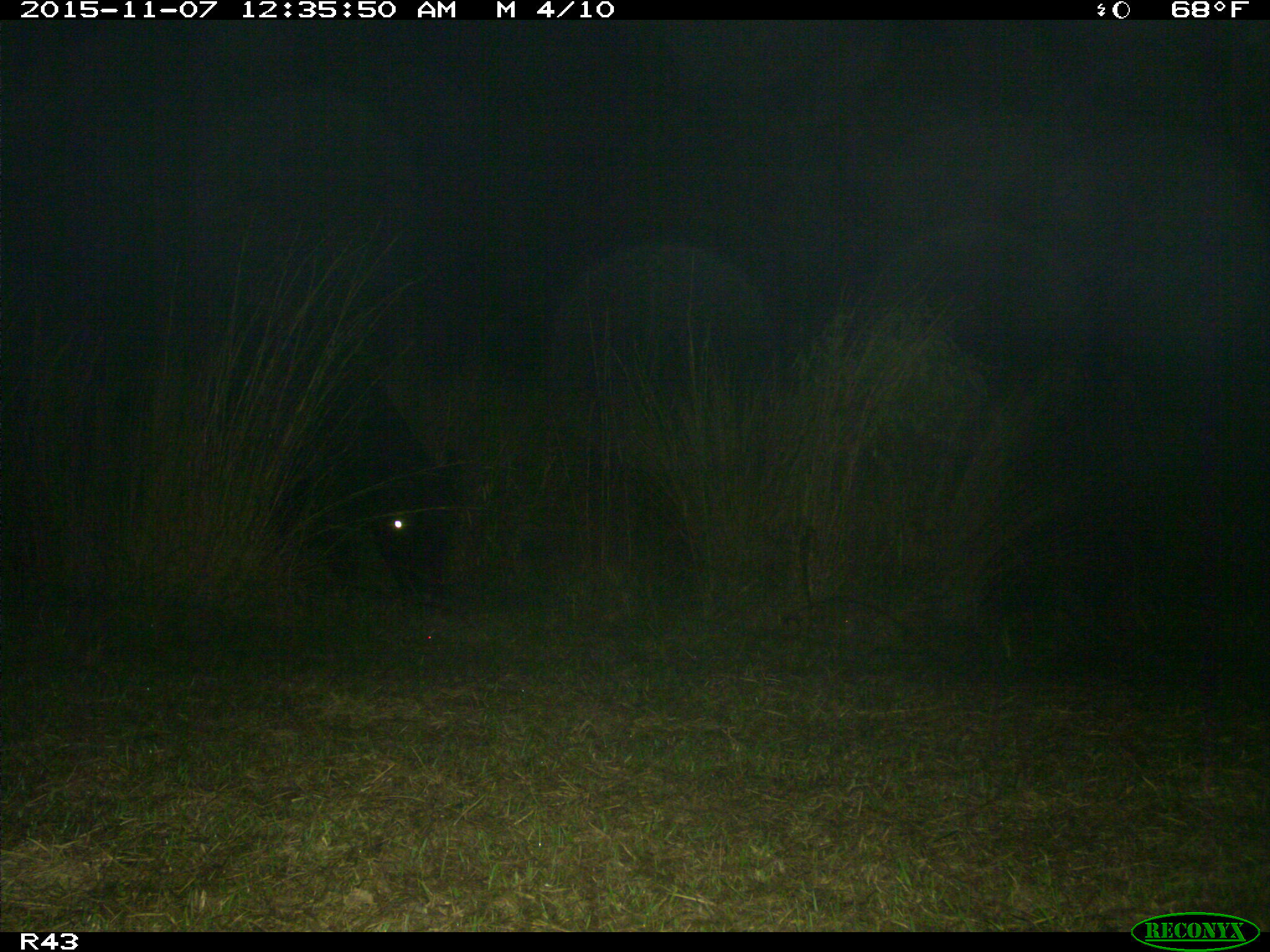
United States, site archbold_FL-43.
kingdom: Animalia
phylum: Chordata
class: Mammalia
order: Artiodactyla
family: Bovidae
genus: Bos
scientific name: Bos taurus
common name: domestic cow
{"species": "Bos taurus (domestic cow)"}